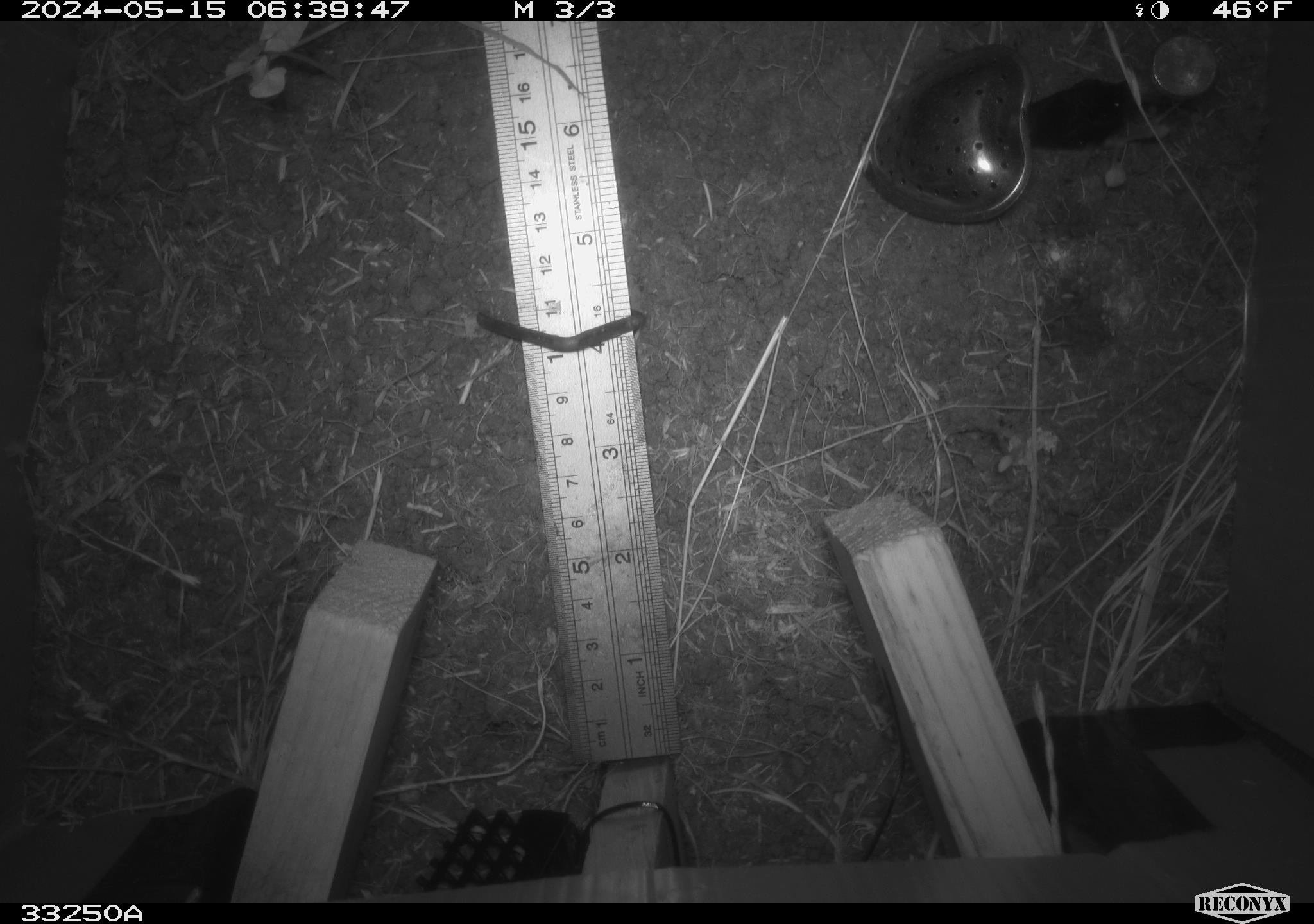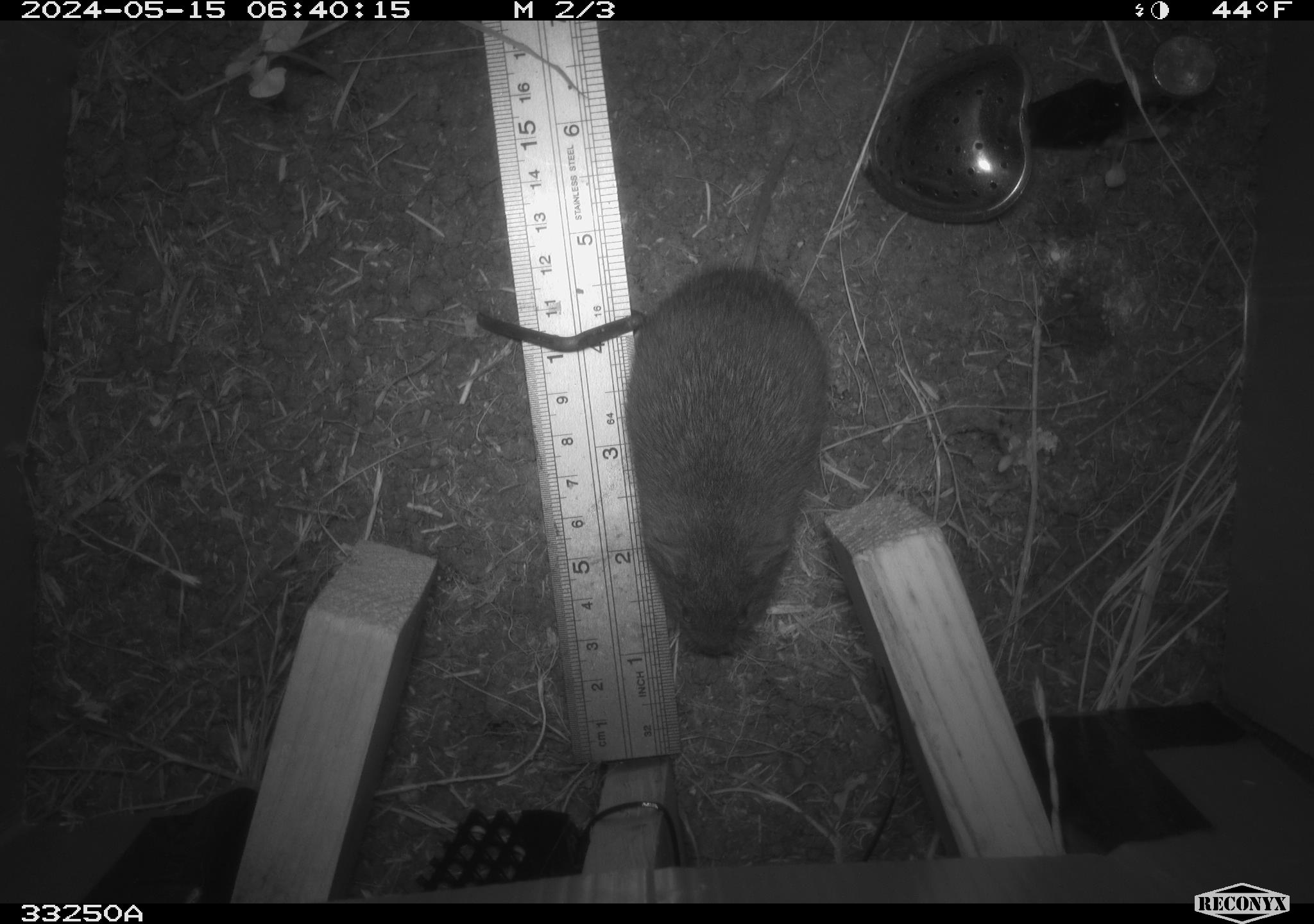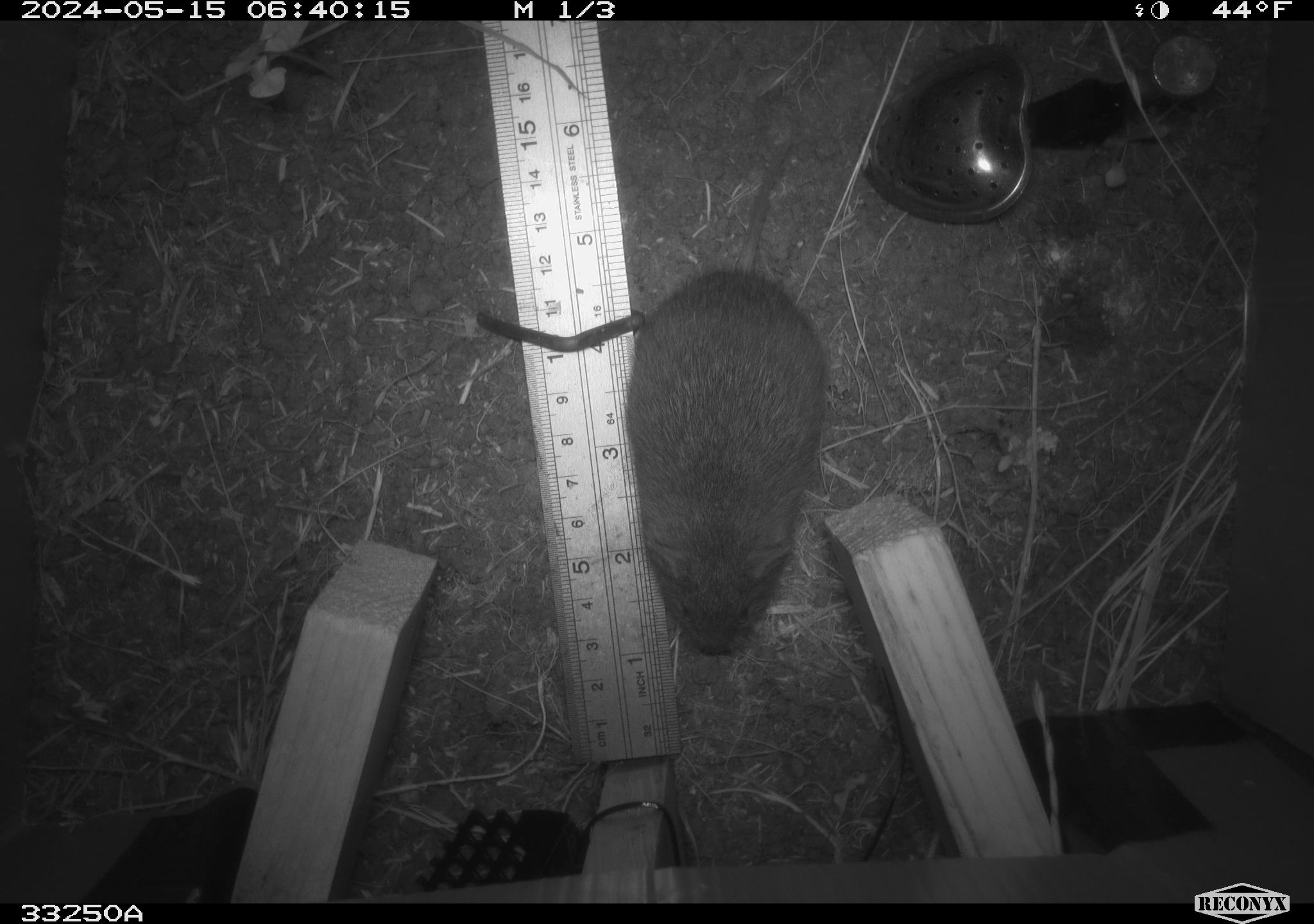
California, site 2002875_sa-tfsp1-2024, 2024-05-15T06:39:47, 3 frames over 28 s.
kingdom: Animalia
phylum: Chordata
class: Mammalia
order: Rodentia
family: Cricetidae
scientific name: Arvicolinae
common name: voles, lemmings, and muskrats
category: arvicolinae subfamily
Arvicolinae subfamily (voles, lemmings, and muskrats) (Arvicolinae).